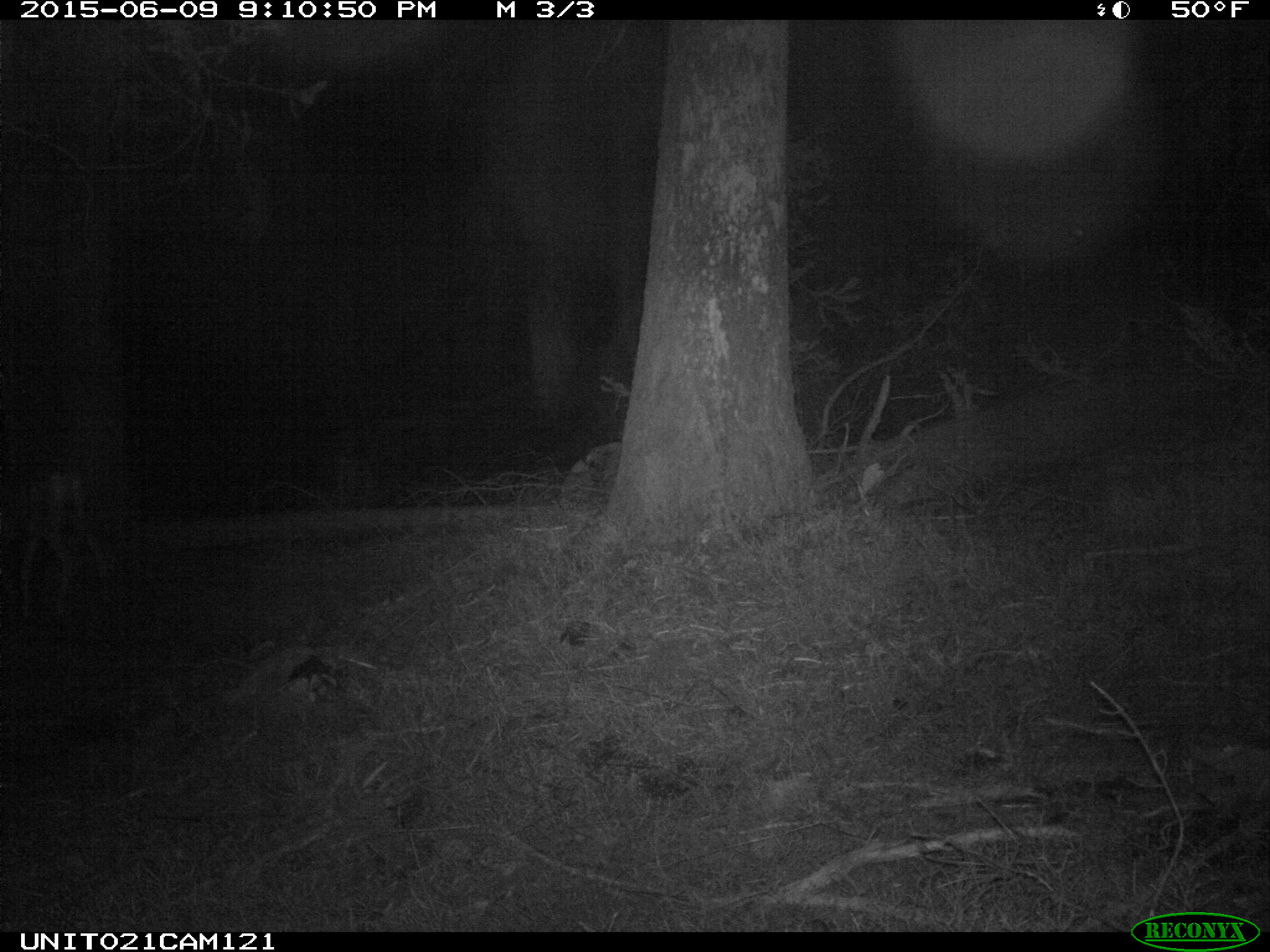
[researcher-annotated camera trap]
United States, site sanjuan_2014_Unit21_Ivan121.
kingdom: Animalia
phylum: Chordata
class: Mammalia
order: Artiodactyla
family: Cervidae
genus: Odocoileus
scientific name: Odocoileus hemionus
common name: mule deer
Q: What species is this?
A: Odocoileus hemionus (mule deer).